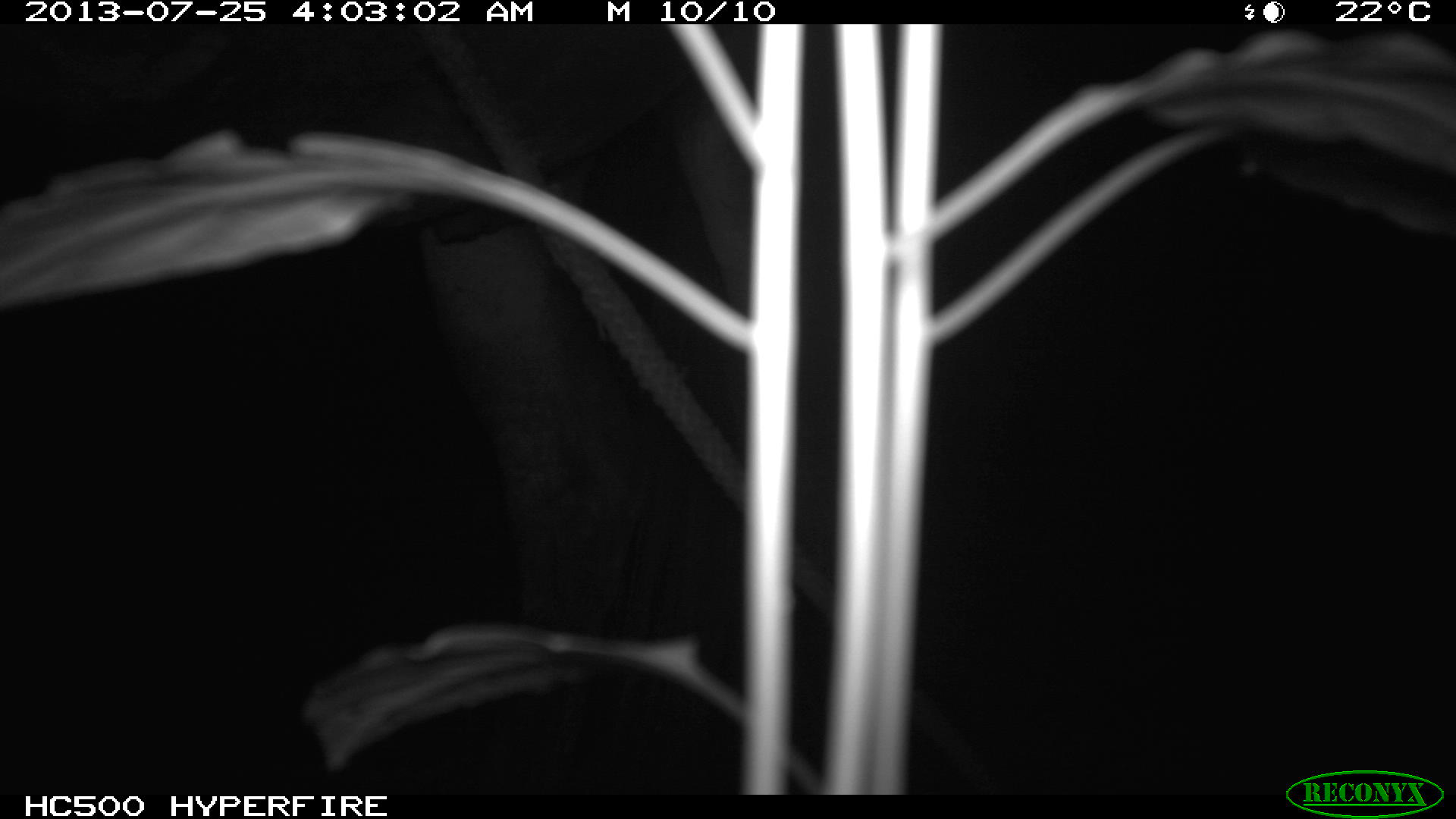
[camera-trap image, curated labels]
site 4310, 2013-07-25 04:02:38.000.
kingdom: Animalia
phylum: Chordata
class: Mammalia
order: Perissodactyla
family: Equidae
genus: Equus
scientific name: Equus ferus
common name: wild horse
Equus ferus (wild horse), count 1.